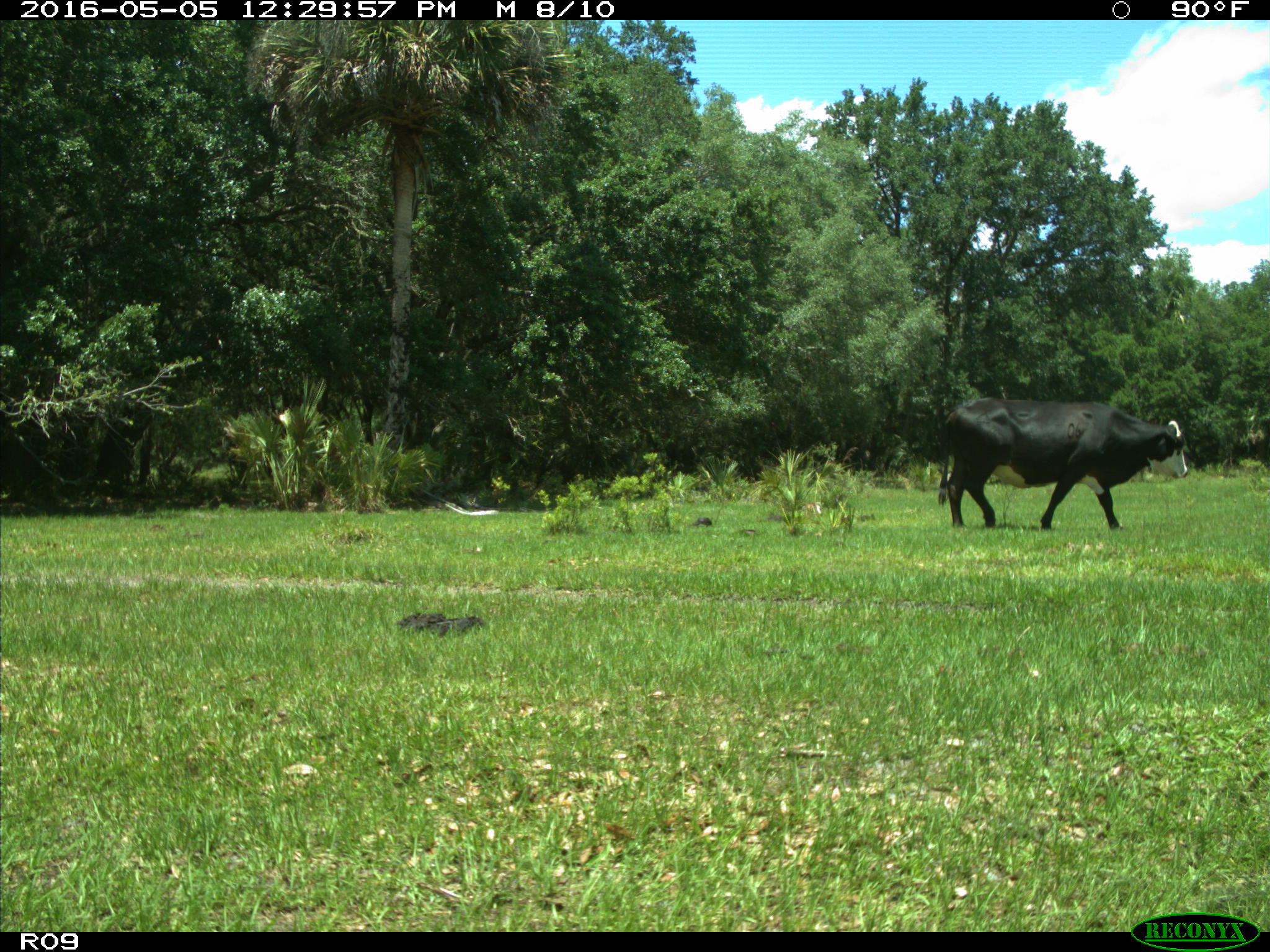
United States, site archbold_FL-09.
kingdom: Animalia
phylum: Chordata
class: Mammalia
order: Artiodactyla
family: Bovidae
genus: Bos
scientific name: Bos taurus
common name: domestic cow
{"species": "Bos taurus (domestic cow)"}